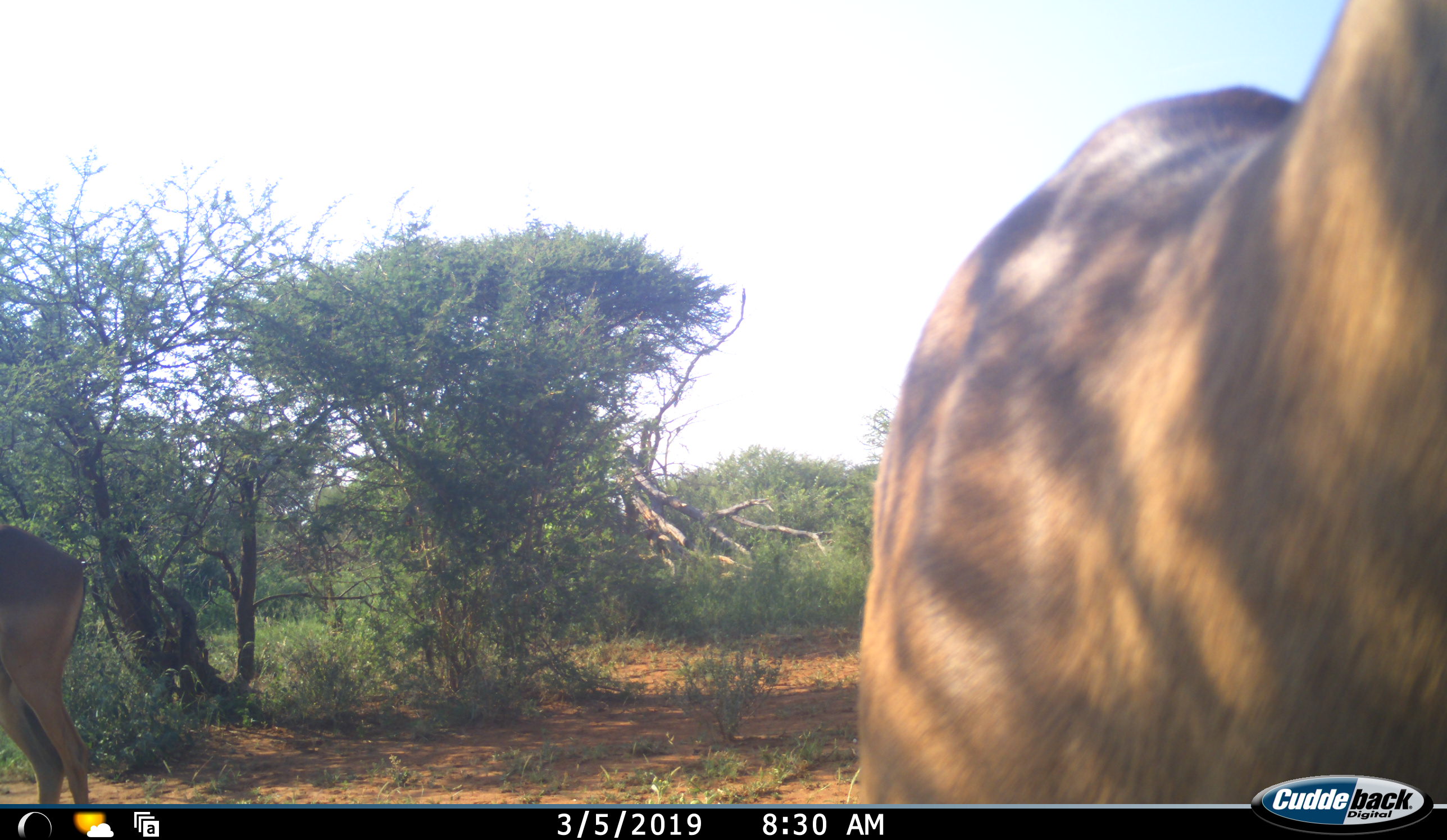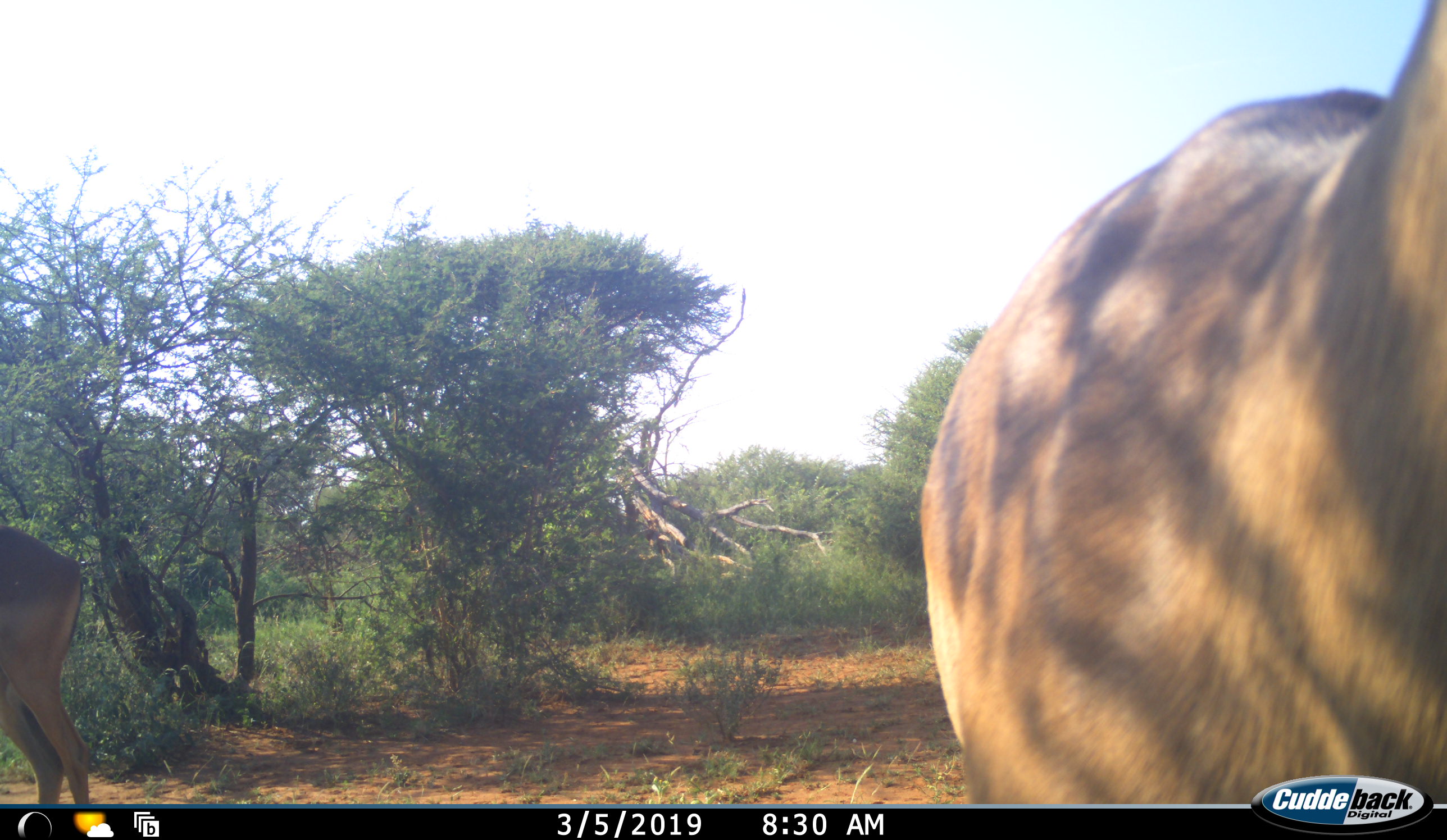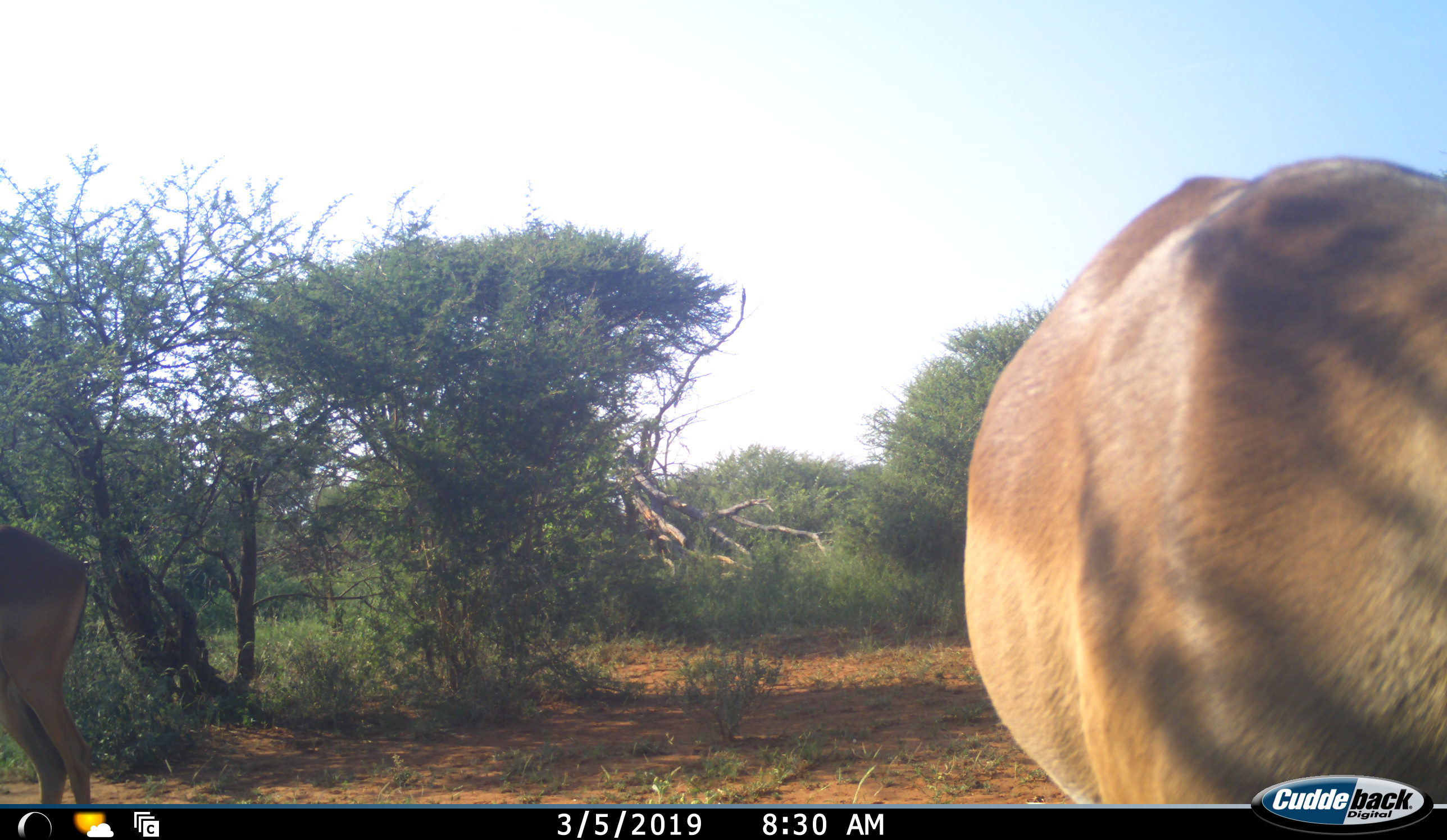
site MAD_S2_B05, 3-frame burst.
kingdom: Animalia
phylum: Chordata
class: Mammalia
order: Artiodactyla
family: Bovidae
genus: Aepyceros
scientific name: Aepyceros melampus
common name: impala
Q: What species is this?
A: Impala (Aepyceros melampus).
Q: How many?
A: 2.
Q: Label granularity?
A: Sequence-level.